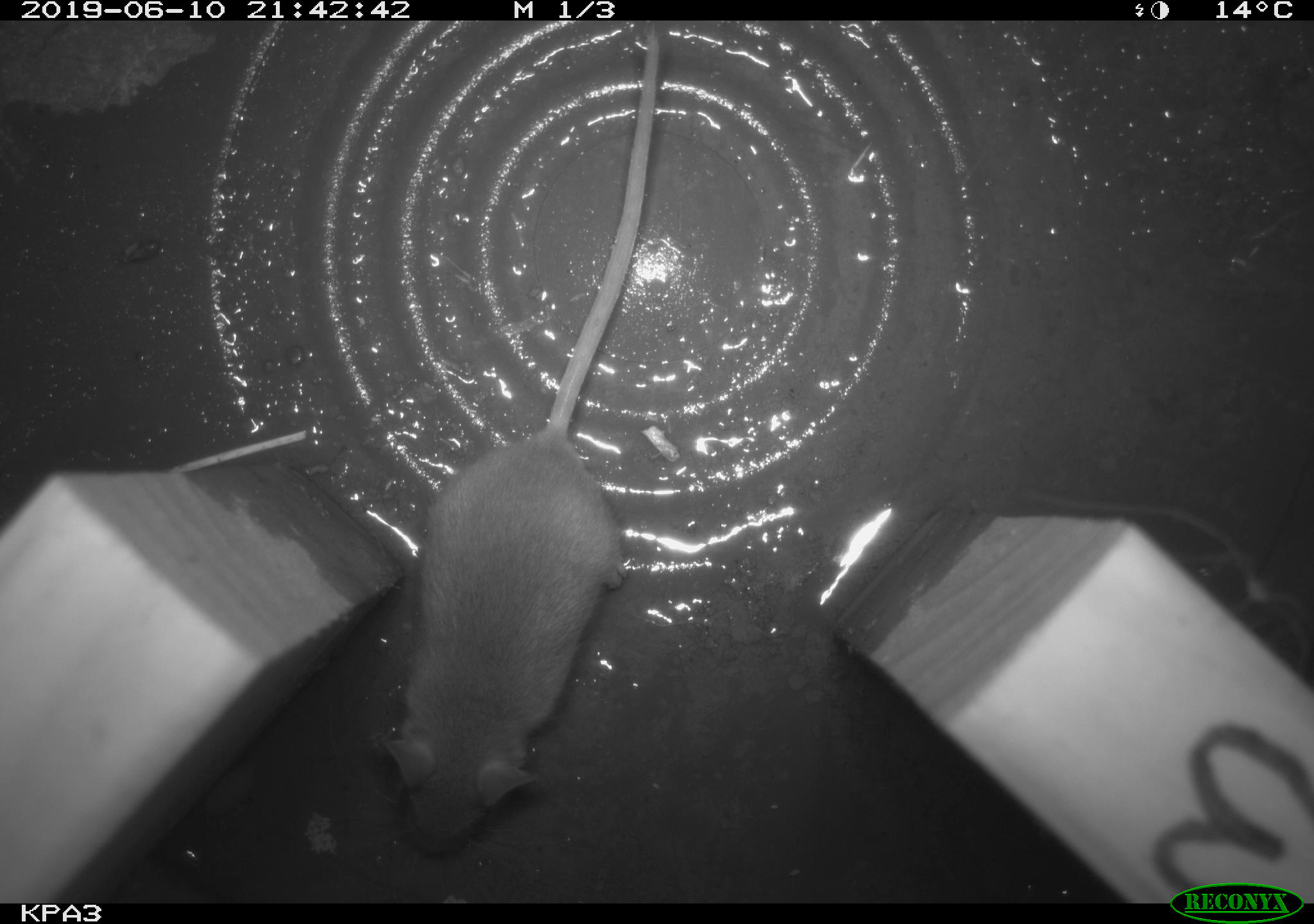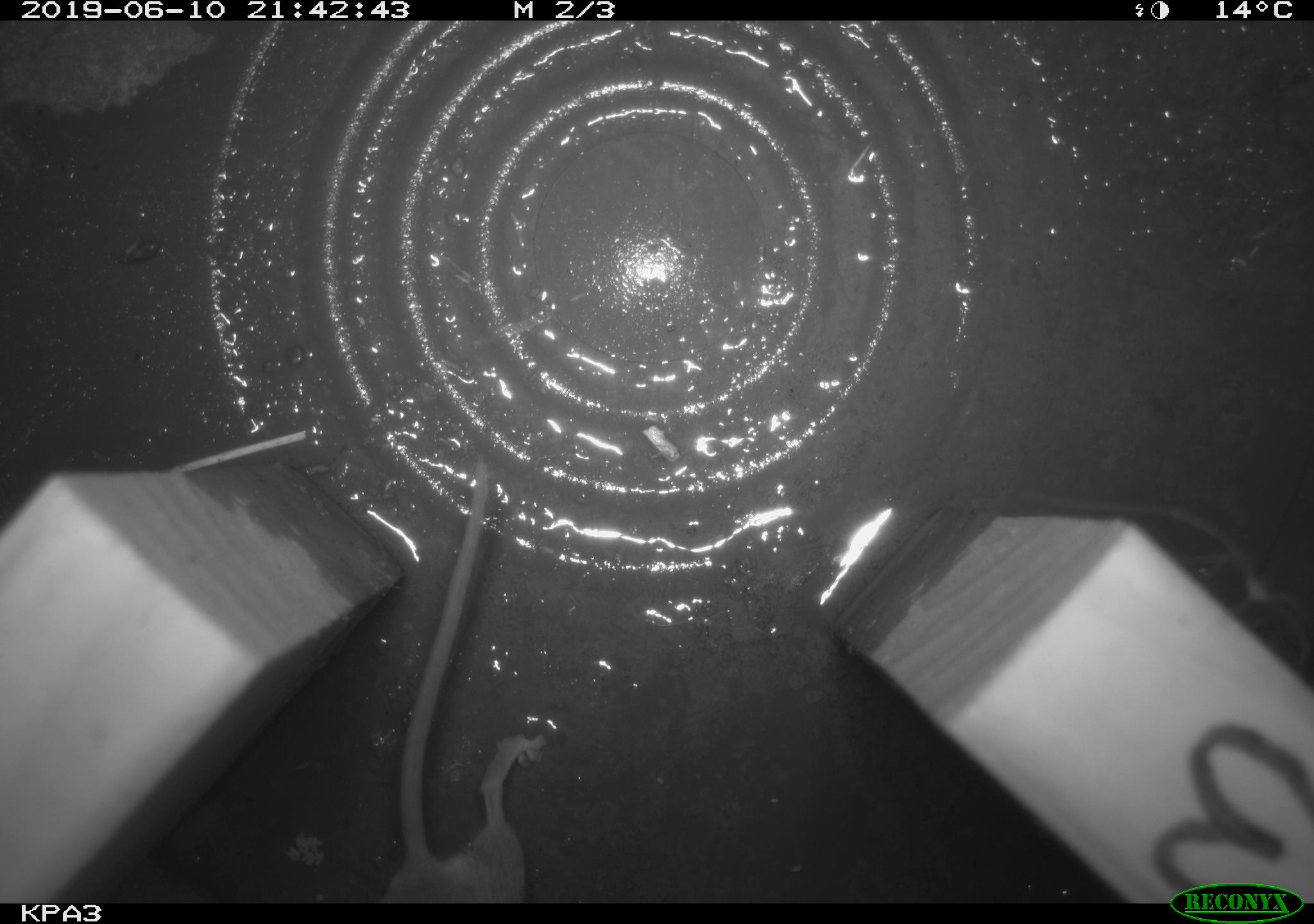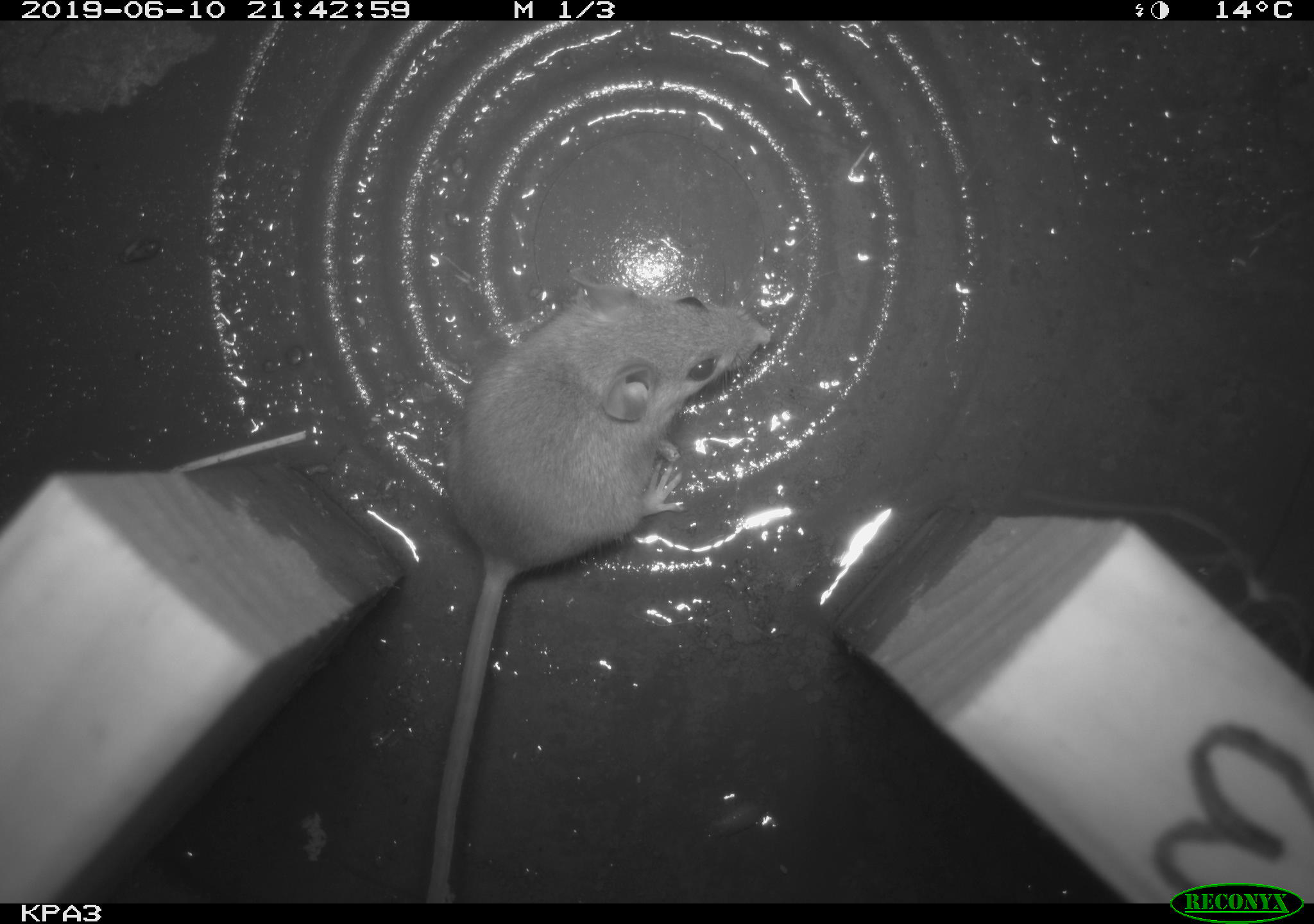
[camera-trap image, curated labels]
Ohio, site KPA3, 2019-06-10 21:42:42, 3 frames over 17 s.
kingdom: Animalia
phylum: Chordata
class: Mammalia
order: Rodentia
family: Cricetidae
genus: Peromyscus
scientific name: Peromyscus leucopus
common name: white-footed mouse